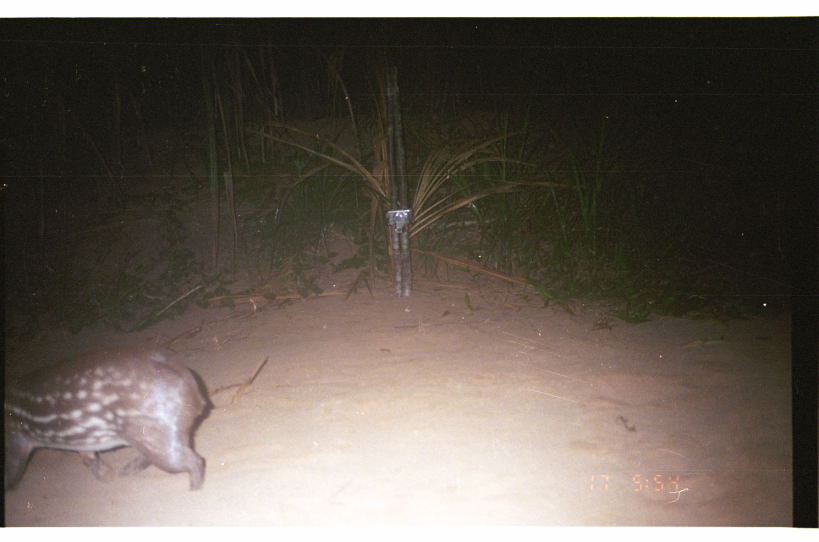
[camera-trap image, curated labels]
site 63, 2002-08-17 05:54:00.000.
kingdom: Animalia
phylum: Chordata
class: Mammalia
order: Rodentia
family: Cuniculidae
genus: Cuniculus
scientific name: Cuniculus paca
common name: spotted paca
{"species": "Cuniculus paca (spotted paca)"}